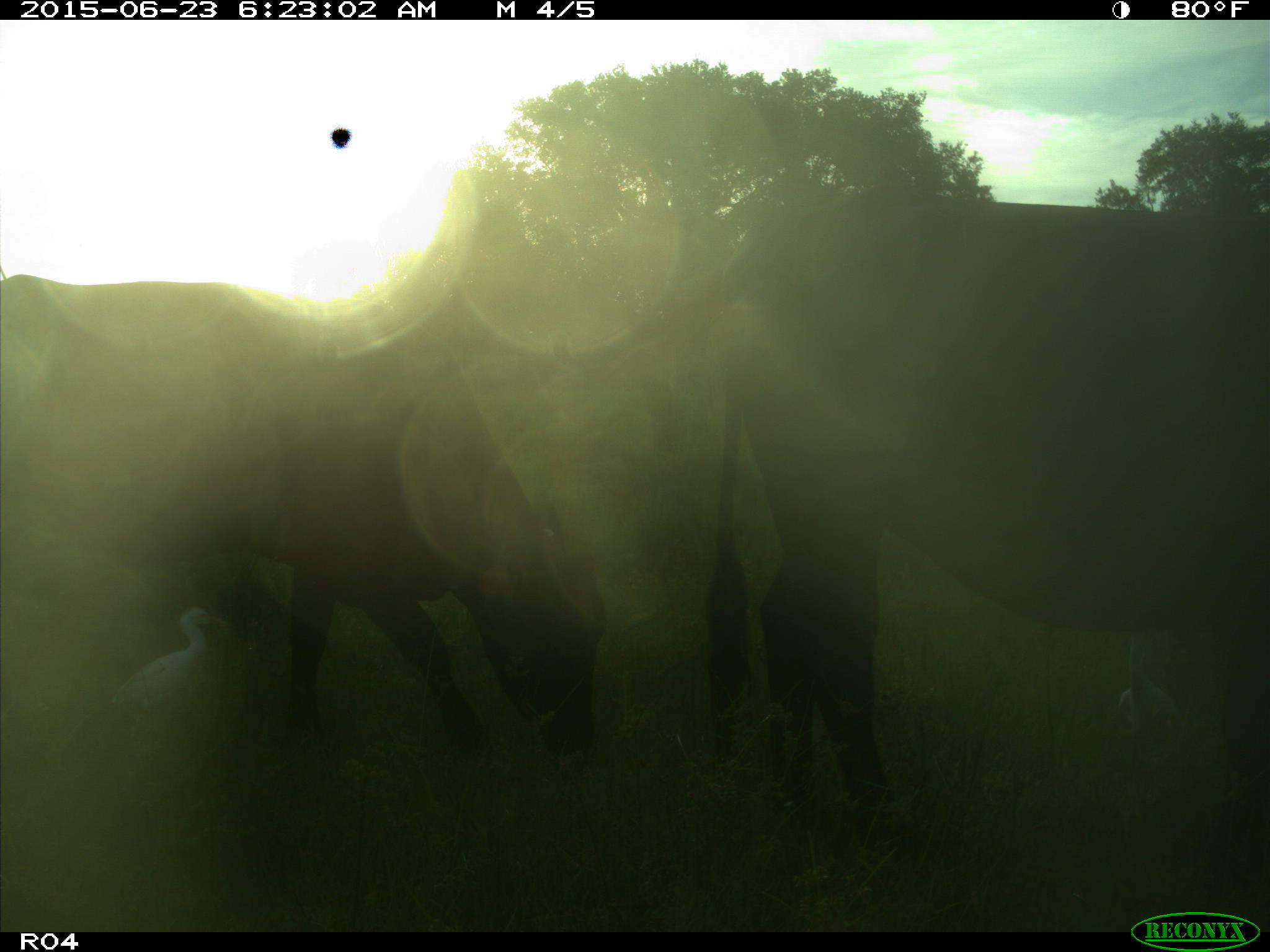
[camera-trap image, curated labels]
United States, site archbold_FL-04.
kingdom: Animalia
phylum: Chordata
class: Mammalia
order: Artiodactyla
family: Bovidae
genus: Bos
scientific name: Bos taurus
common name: domestic cow